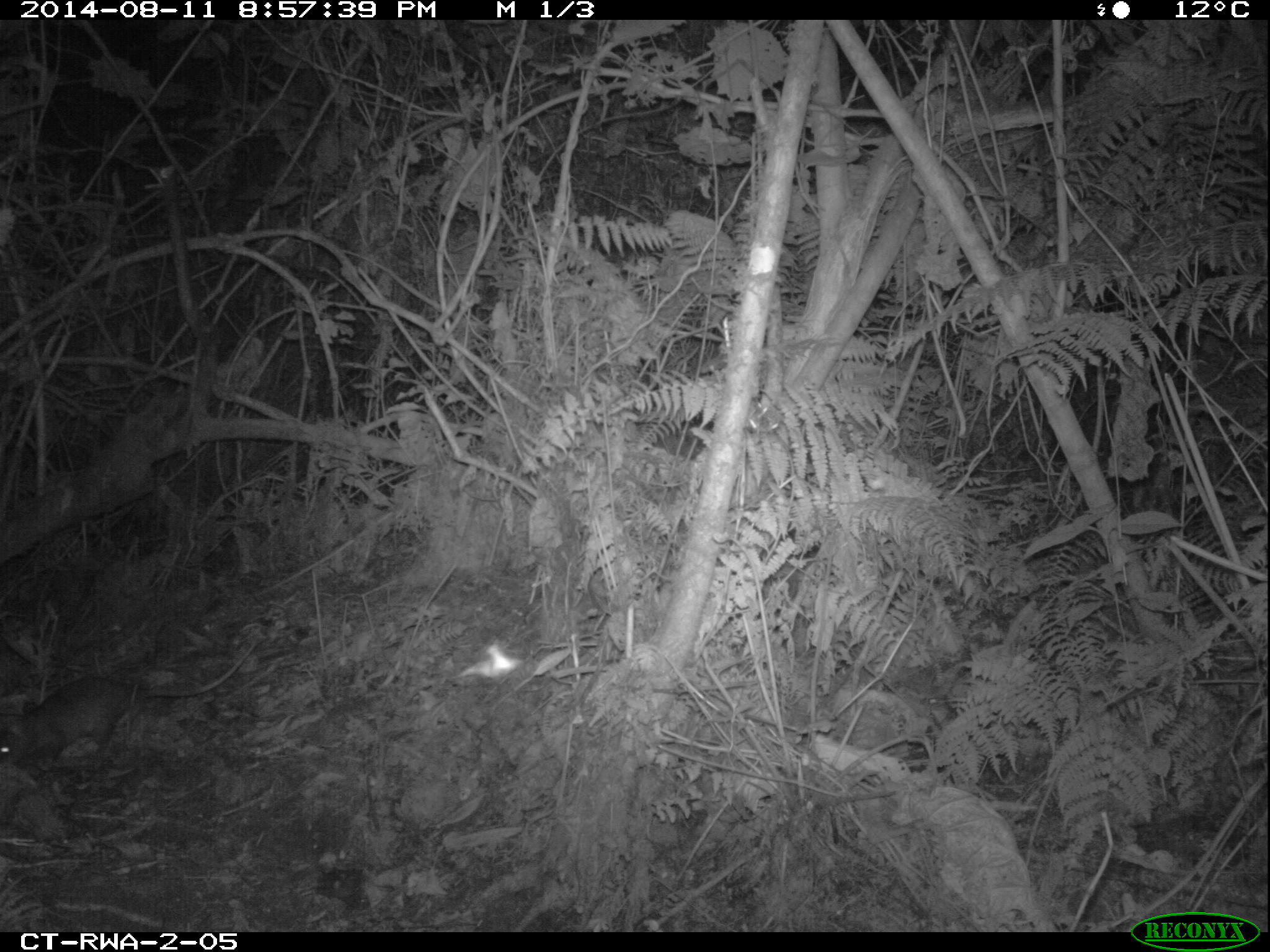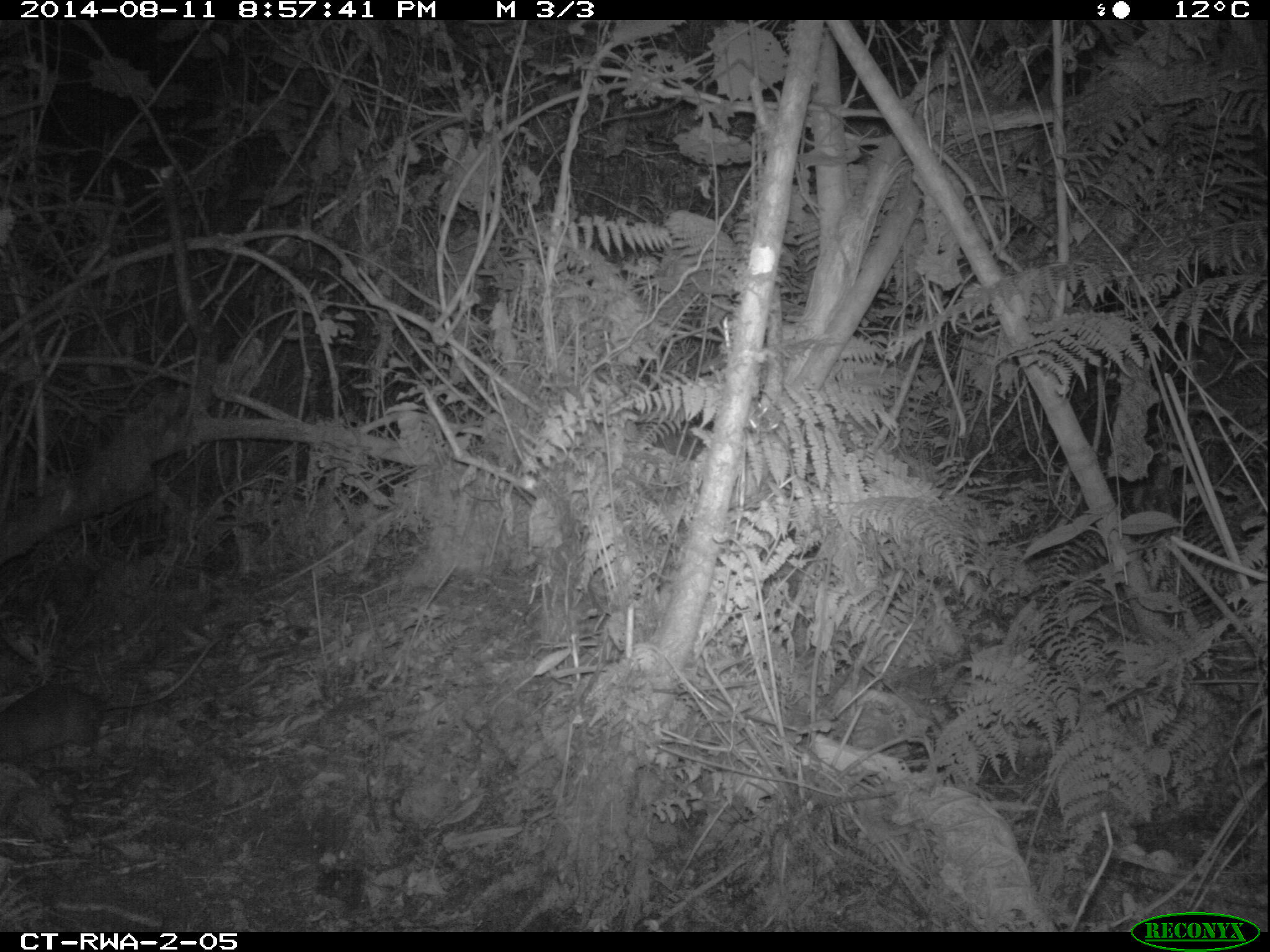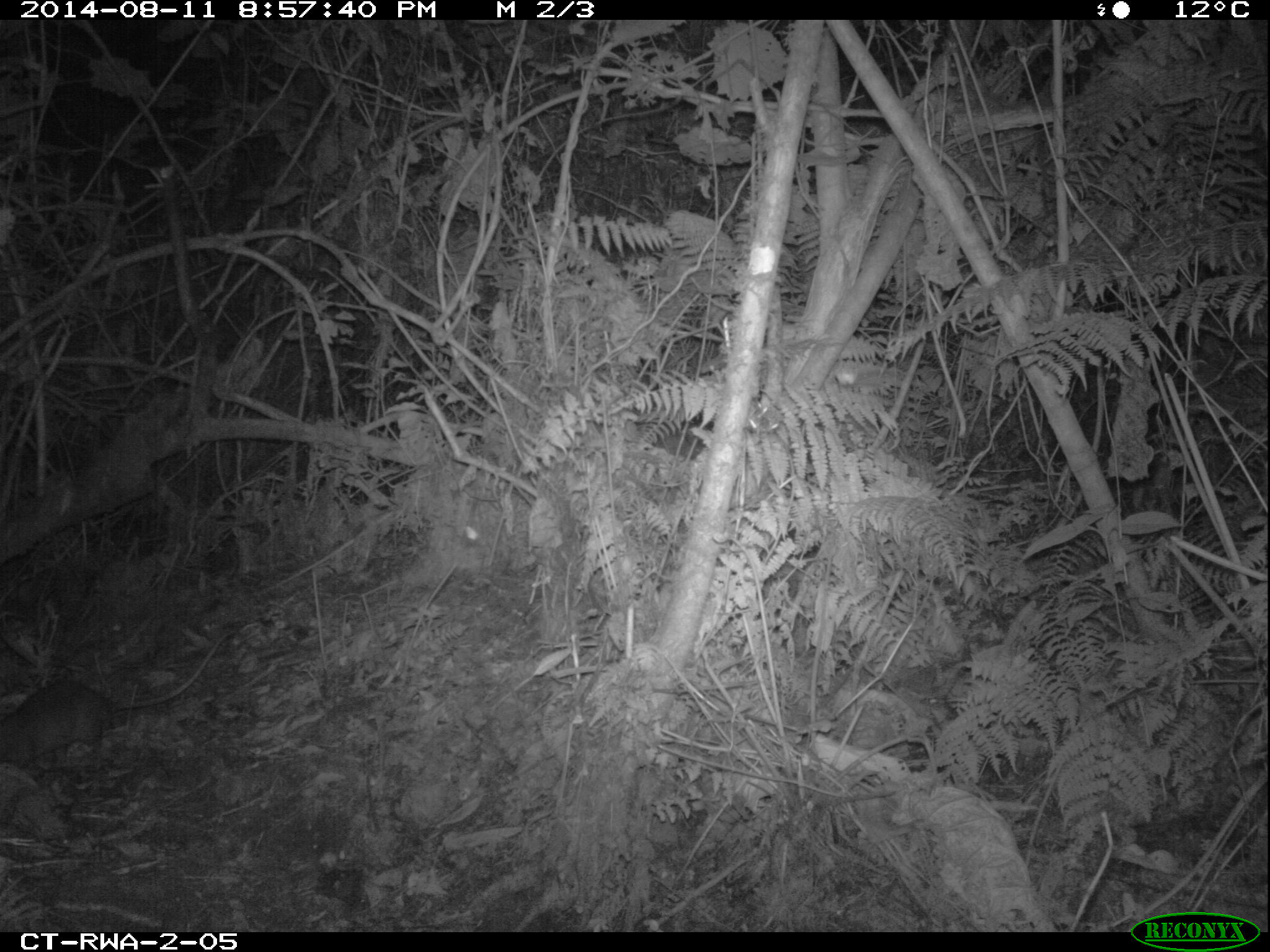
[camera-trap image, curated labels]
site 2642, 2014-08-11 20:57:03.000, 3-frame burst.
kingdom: Animalia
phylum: Chordata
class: Mammalia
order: Rodentia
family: Nesomyidae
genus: Cricetomys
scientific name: Cricetomys gambianus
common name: african giant pouched rat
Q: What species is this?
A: Cricetomys gambianus (african giant pouched rat).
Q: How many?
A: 1.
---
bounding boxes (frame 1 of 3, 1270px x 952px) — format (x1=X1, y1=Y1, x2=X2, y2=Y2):
cricetomys gambianus: (x1=0, y1=633, x2=264, y2=777)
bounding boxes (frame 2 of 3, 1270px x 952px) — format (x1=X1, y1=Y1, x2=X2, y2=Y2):
cricetomys gambianus: (x1=1, y1=632, x2=226, y2=775)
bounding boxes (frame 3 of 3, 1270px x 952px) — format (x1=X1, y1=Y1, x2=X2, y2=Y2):
cricetomys gambianus: (x1=0, y1=626, x2=238, y2=781)